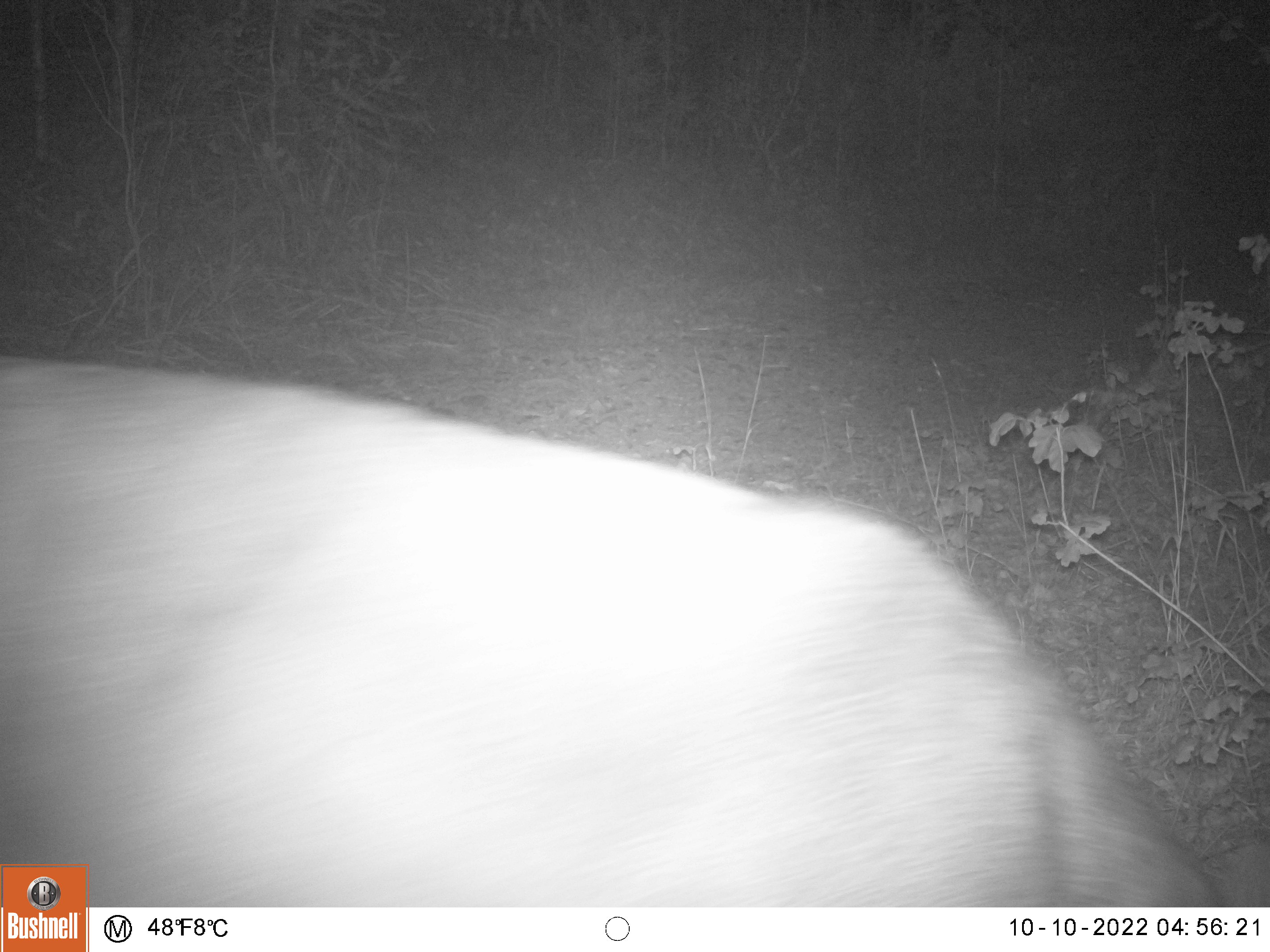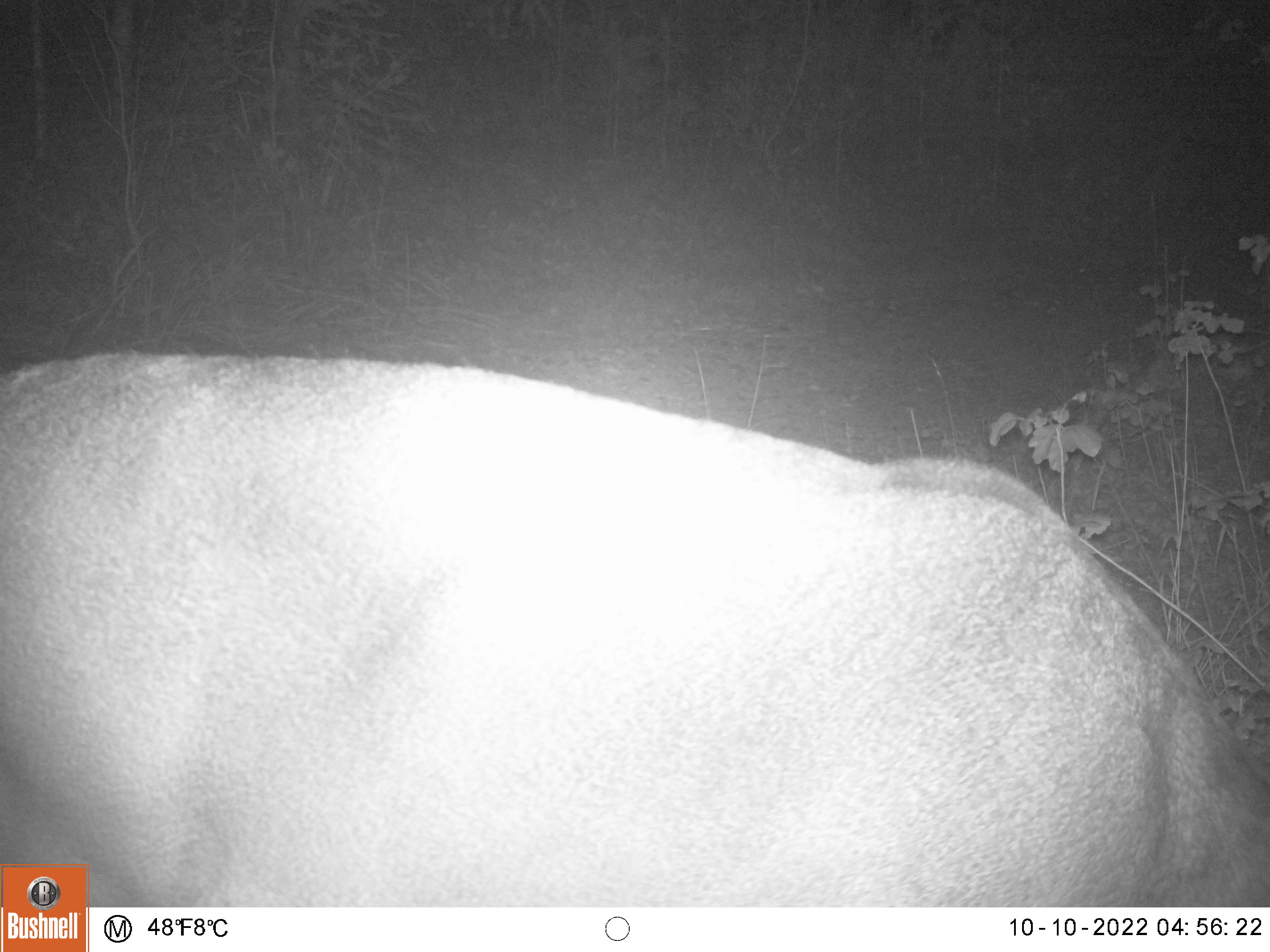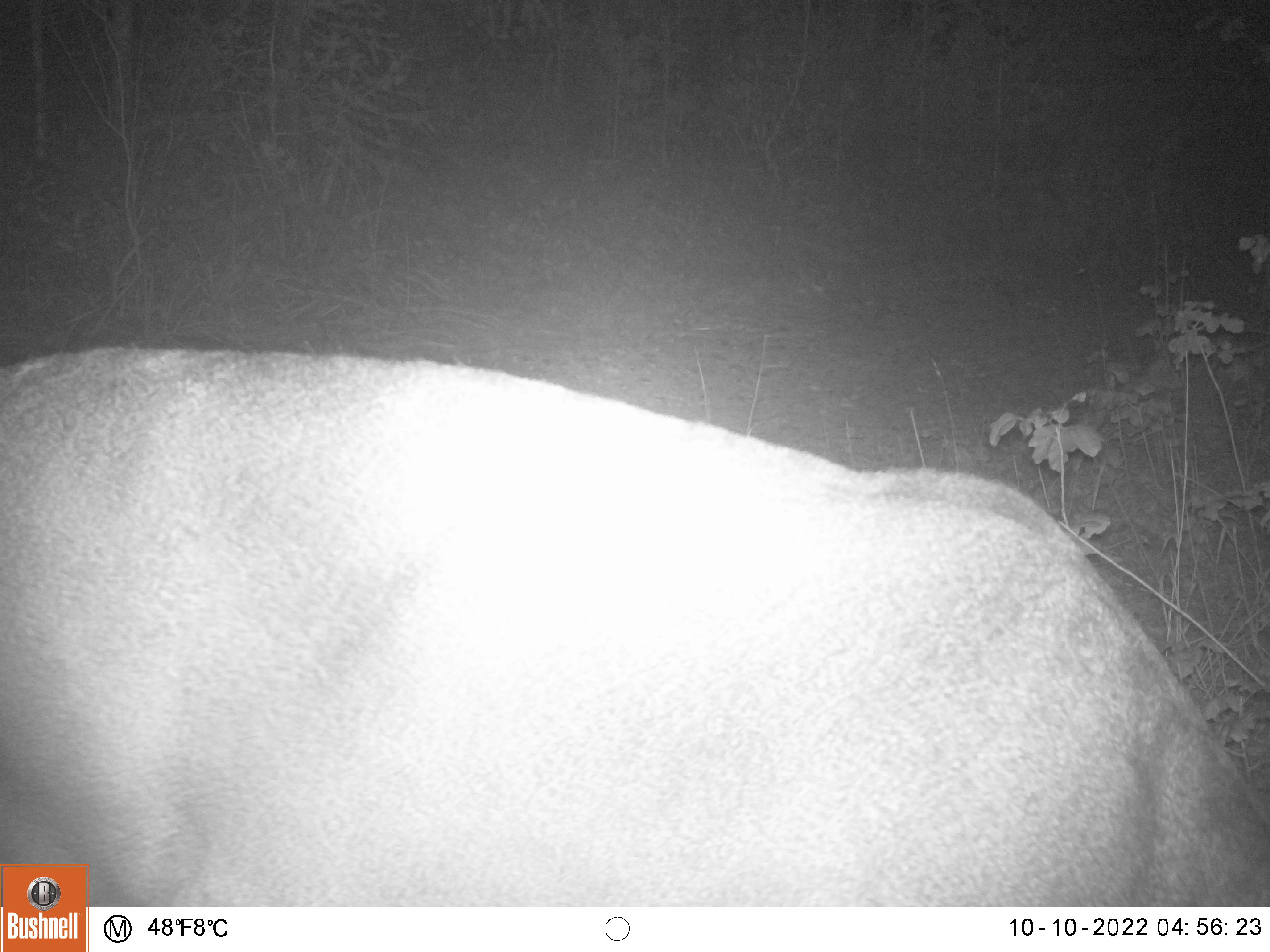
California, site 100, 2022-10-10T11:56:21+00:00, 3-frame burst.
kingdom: Animalia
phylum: Chordata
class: Mammalia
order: Artiodactyla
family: Cervidae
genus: Odocoileus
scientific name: Odocoileus hemionus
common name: mule deer